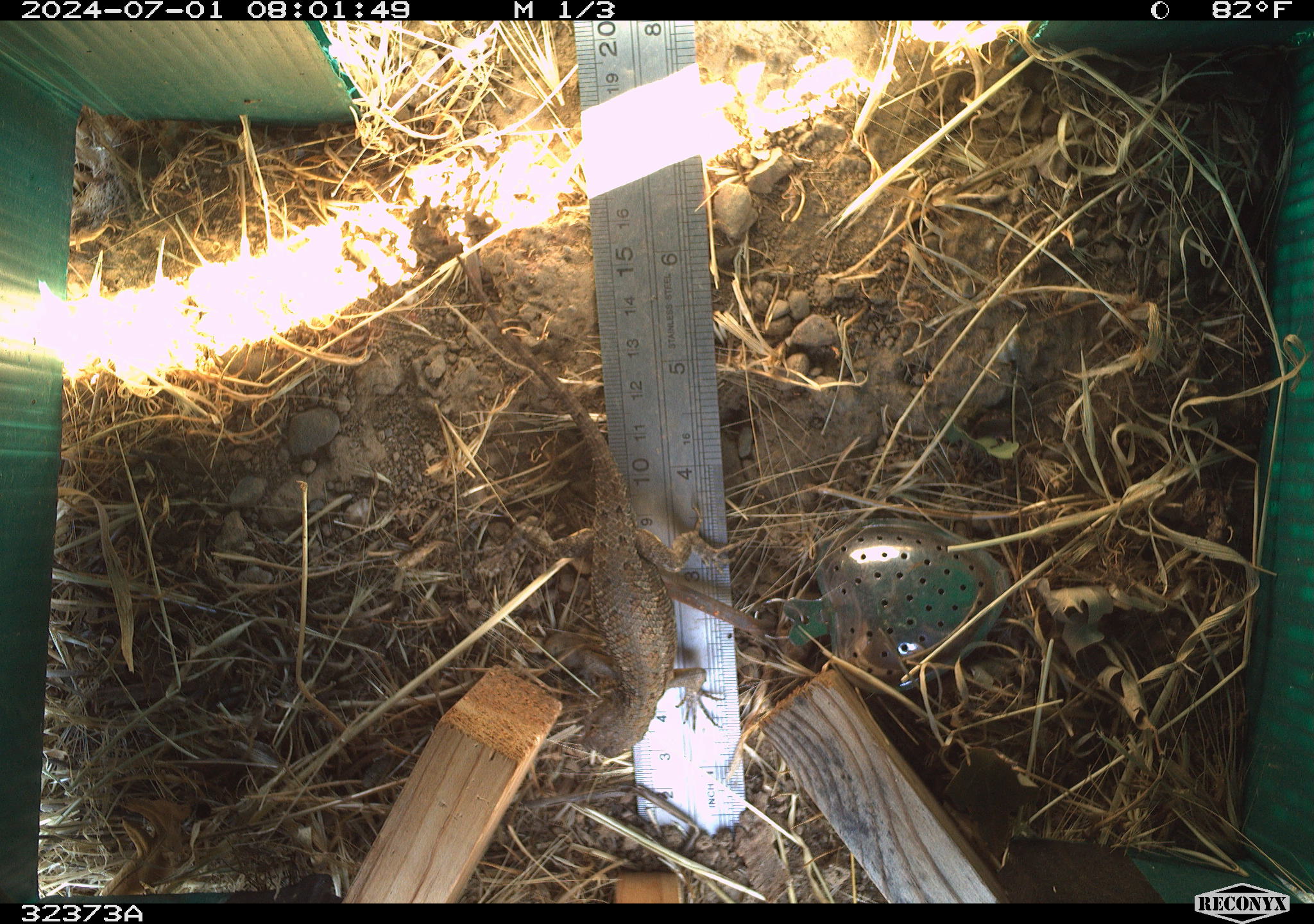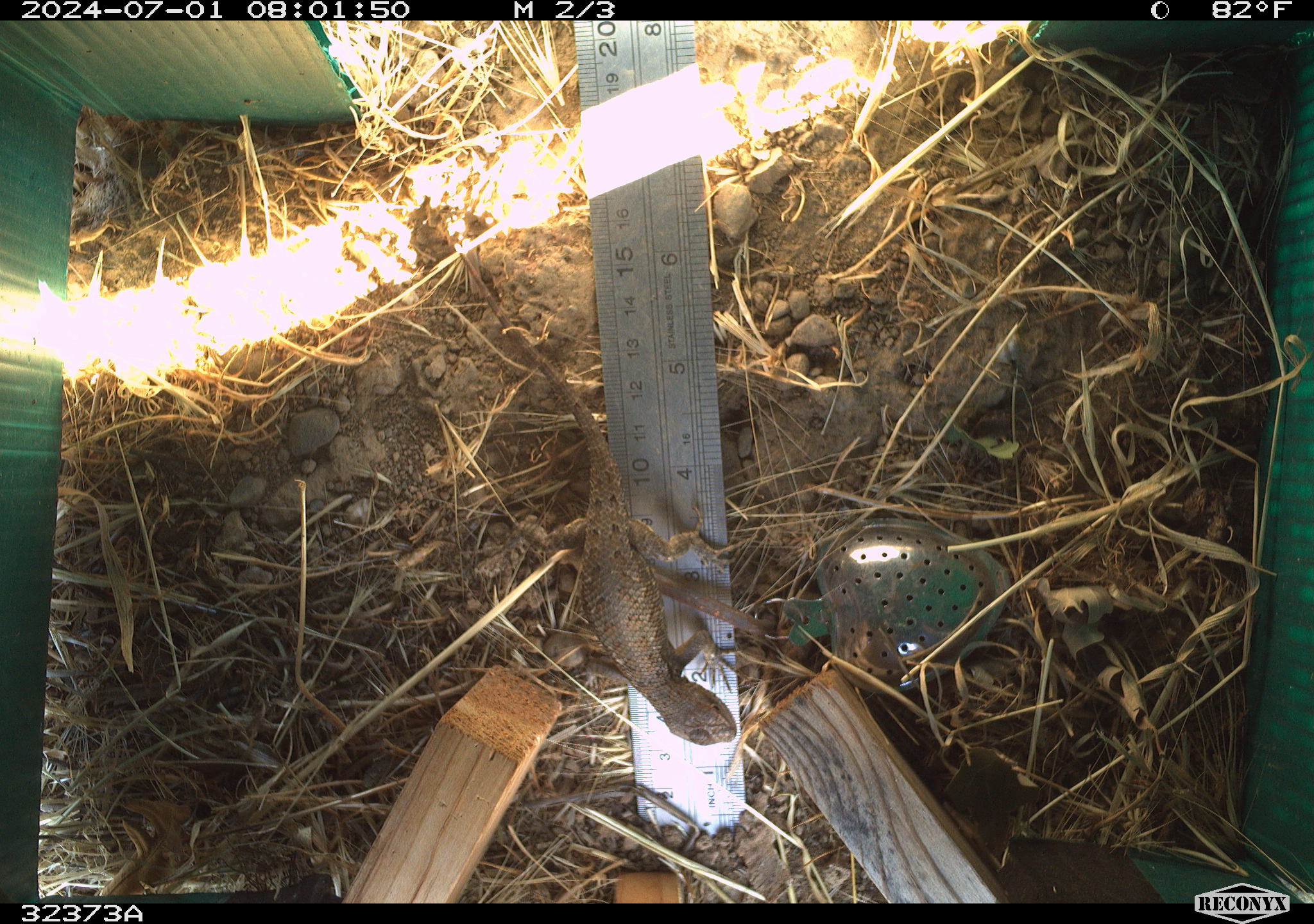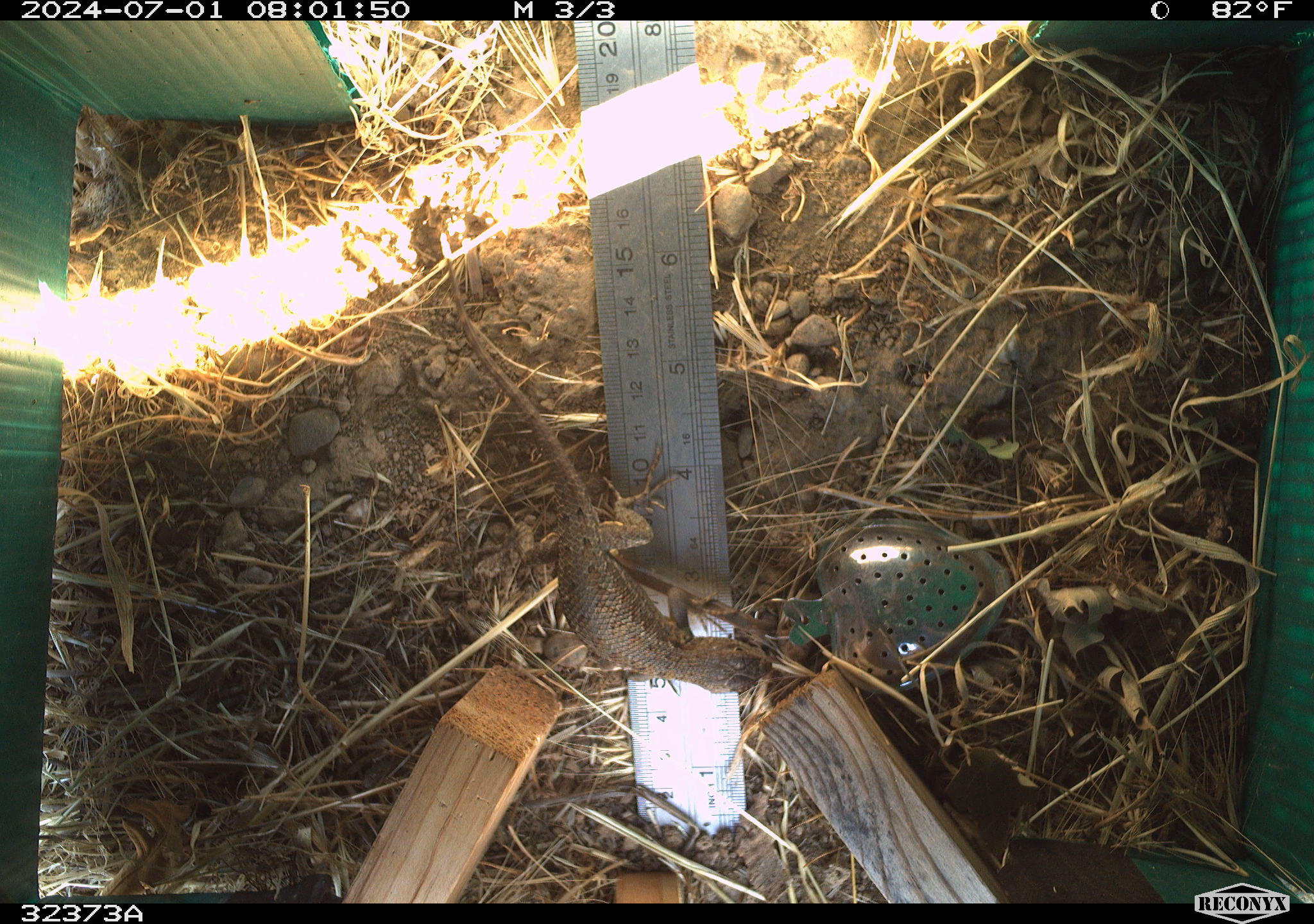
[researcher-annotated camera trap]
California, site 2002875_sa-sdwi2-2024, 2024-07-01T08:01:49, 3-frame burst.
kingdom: Animalia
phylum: Chordata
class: Reptilia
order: Squamata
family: Phrynosomatidae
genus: Sceloporus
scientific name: Sceloporus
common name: spiny lizards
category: sceloporus species